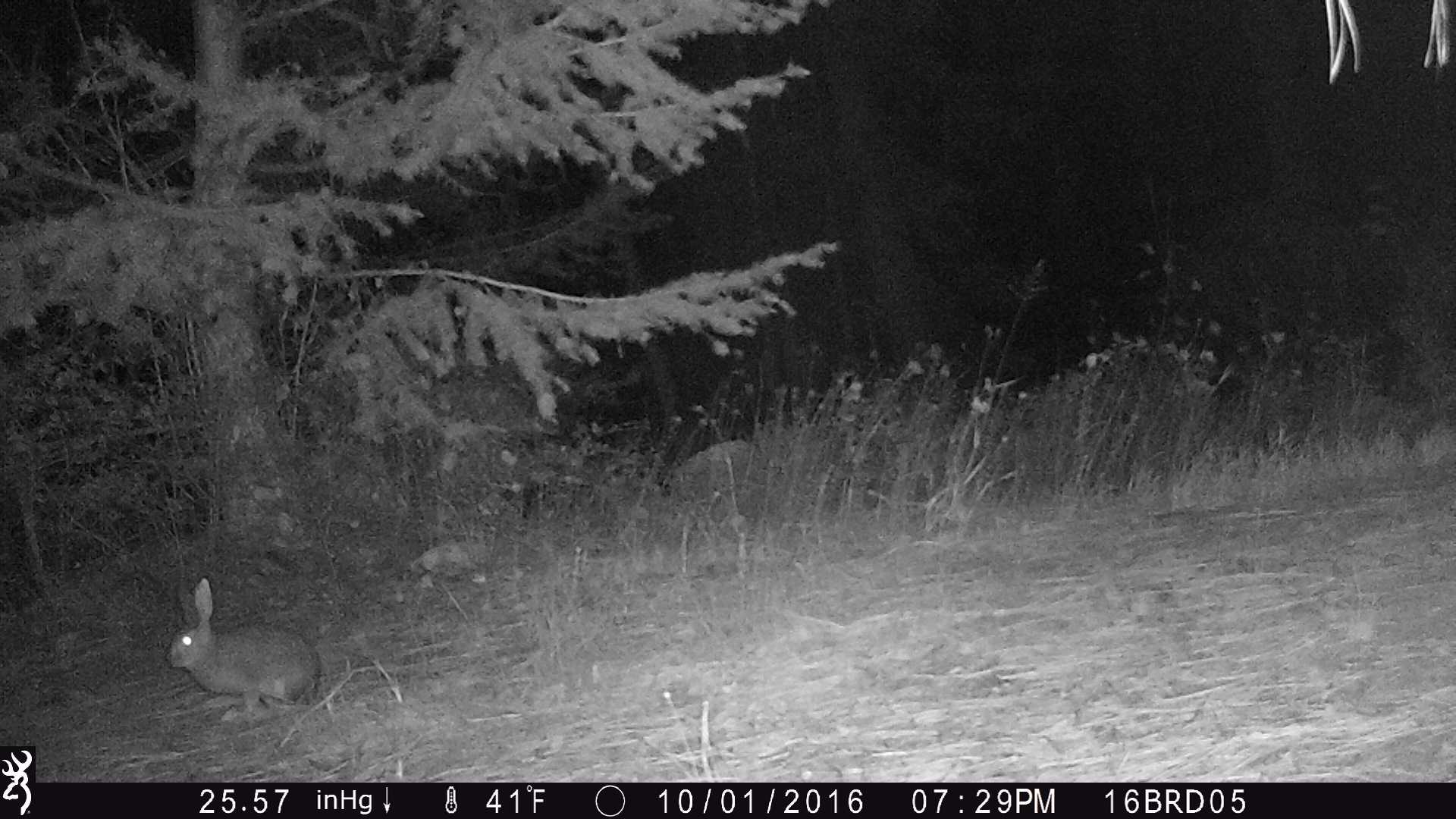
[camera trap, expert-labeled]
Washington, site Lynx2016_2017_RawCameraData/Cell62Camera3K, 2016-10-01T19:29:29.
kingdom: Animalia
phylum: Chordata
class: Mammalia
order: Lagomorpha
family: Leporidae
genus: Lepus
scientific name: Lepus americanus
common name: snowshoe hare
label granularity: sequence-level